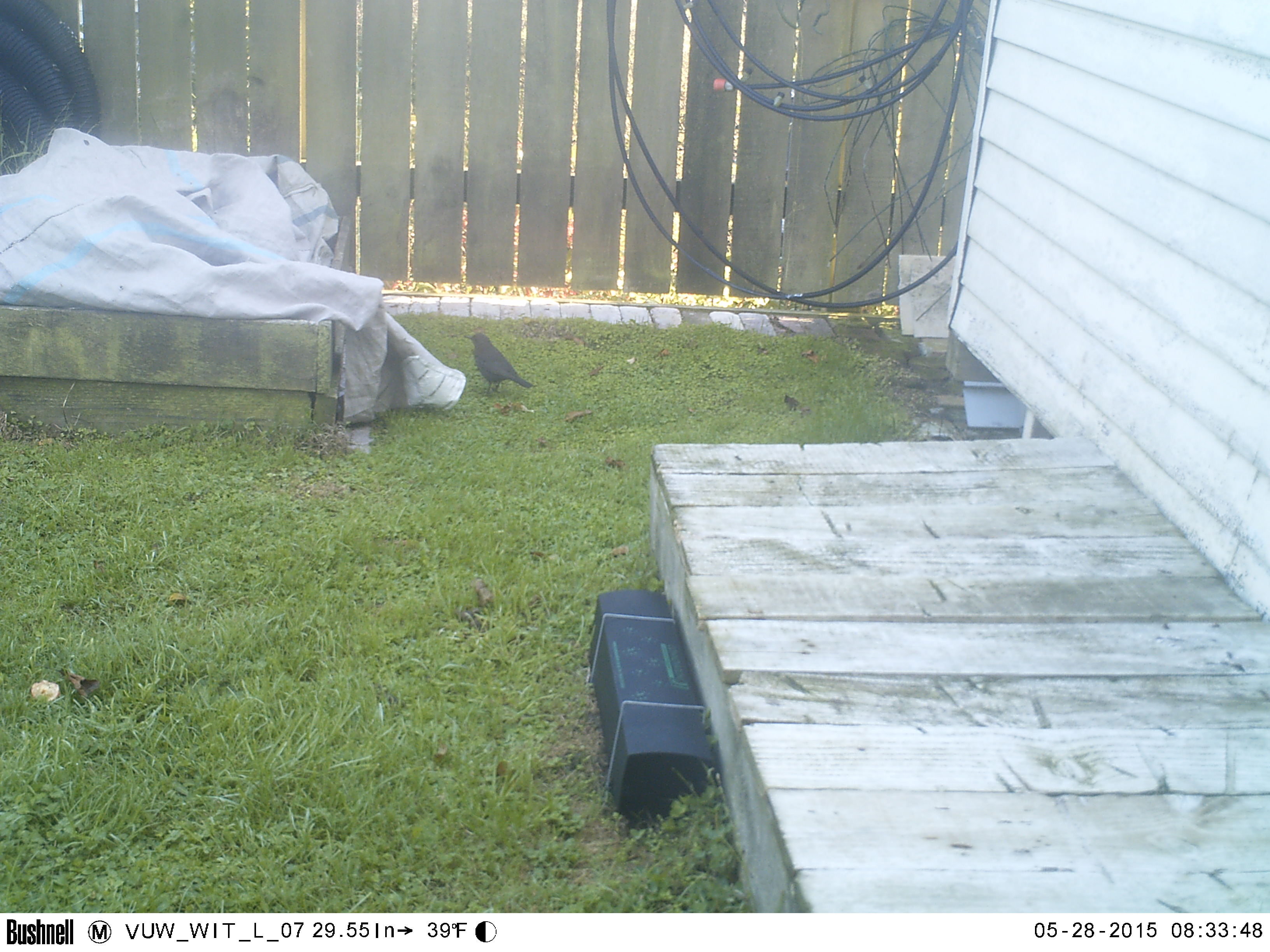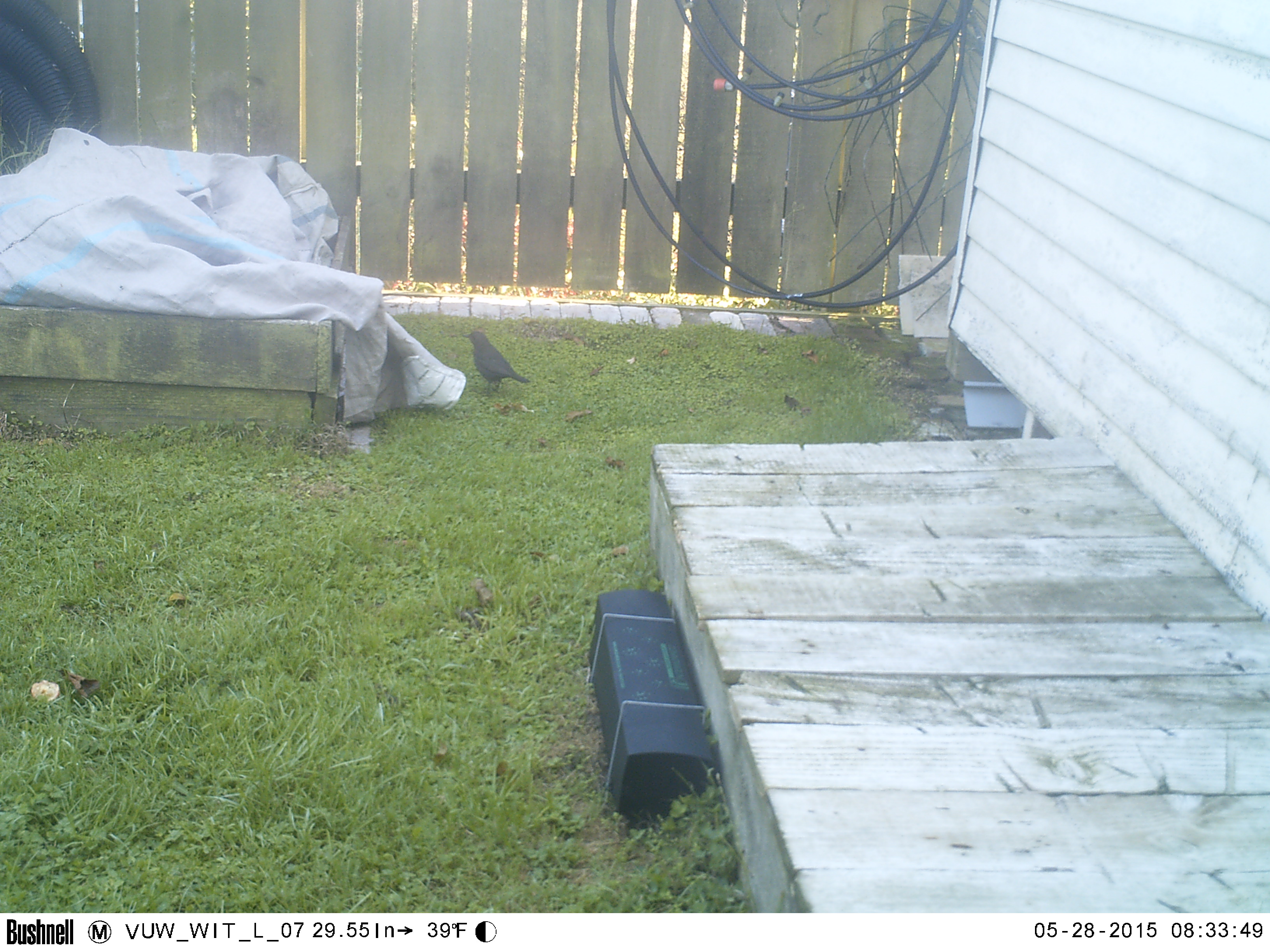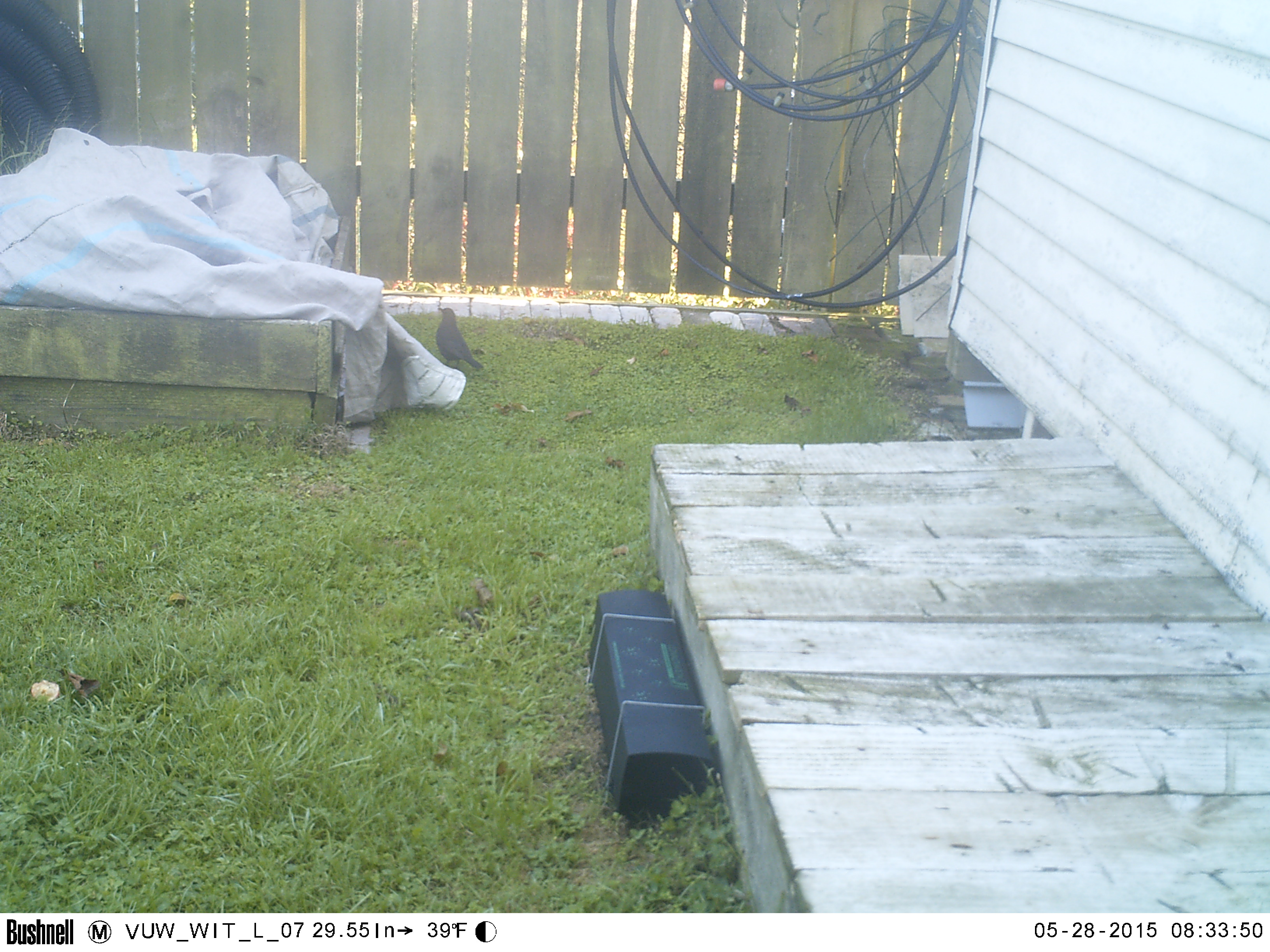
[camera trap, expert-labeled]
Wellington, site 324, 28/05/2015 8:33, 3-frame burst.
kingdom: Animalia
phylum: Chordata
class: Aves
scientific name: Aves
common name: bird